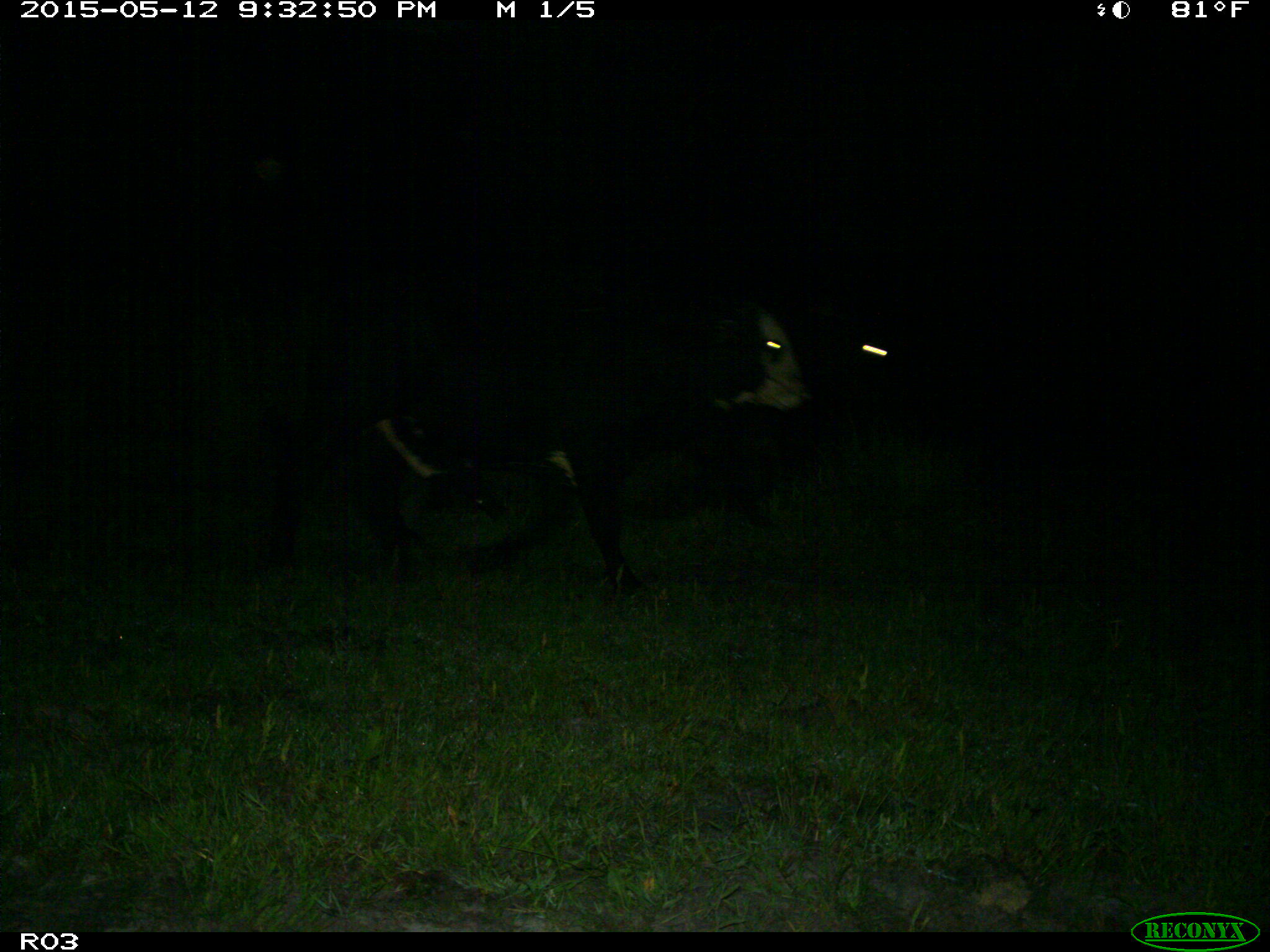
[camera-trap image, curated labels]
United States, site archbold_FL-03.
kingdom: Animalia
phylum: Chordata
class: Mammalia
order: Artiodactyla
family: Bovidae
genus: Bos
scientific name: Bos taurus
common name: domestic cow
Bos taurus (domestic cow).